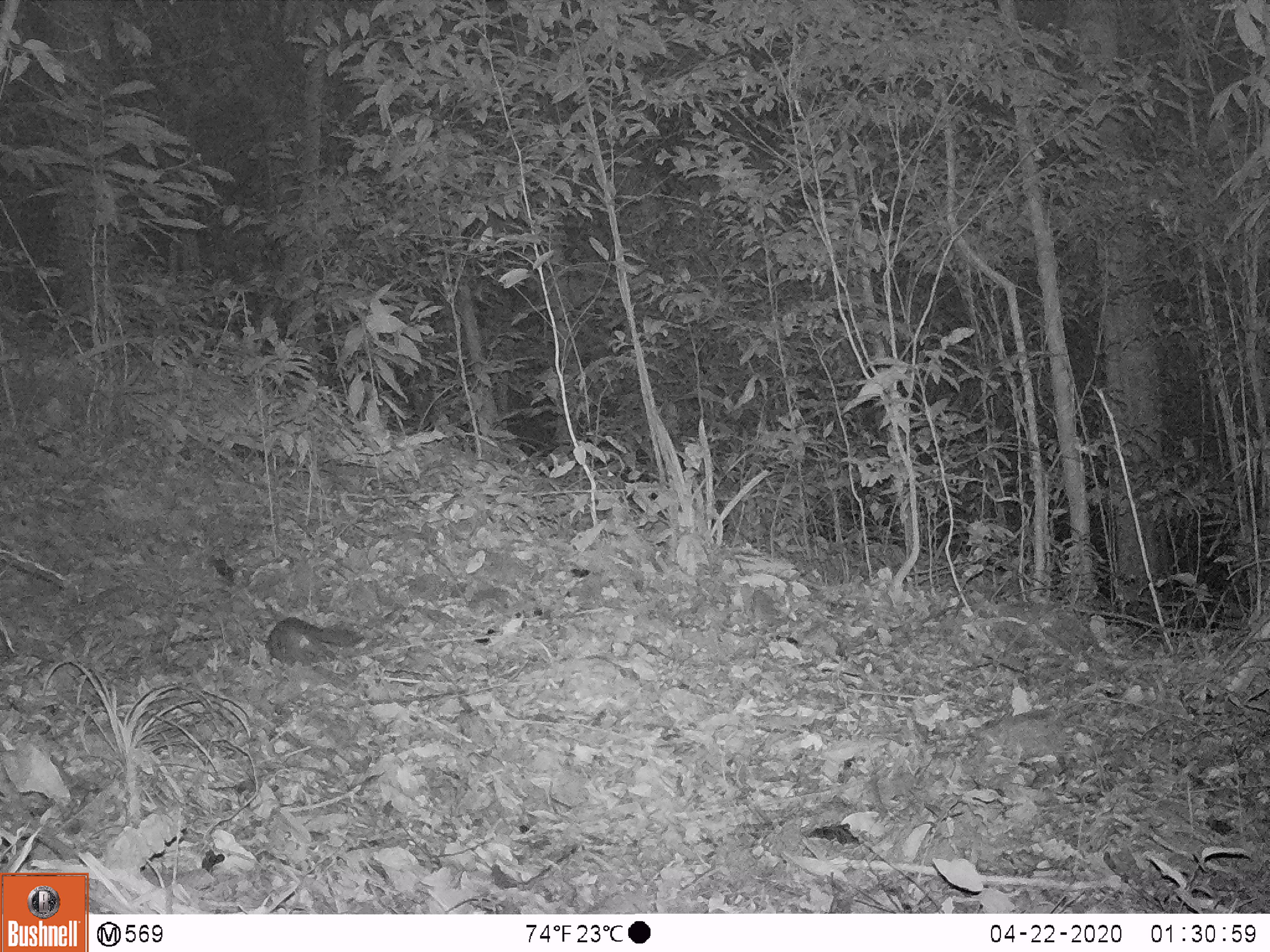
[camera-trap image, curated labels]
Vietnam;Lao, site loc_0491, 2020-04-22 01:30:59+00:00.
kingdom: Animalia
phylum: Chordata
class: Mammalia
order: Carnivora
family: Mustelidae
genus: Melogale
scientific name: Melogale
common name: ferret badger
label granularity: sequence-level